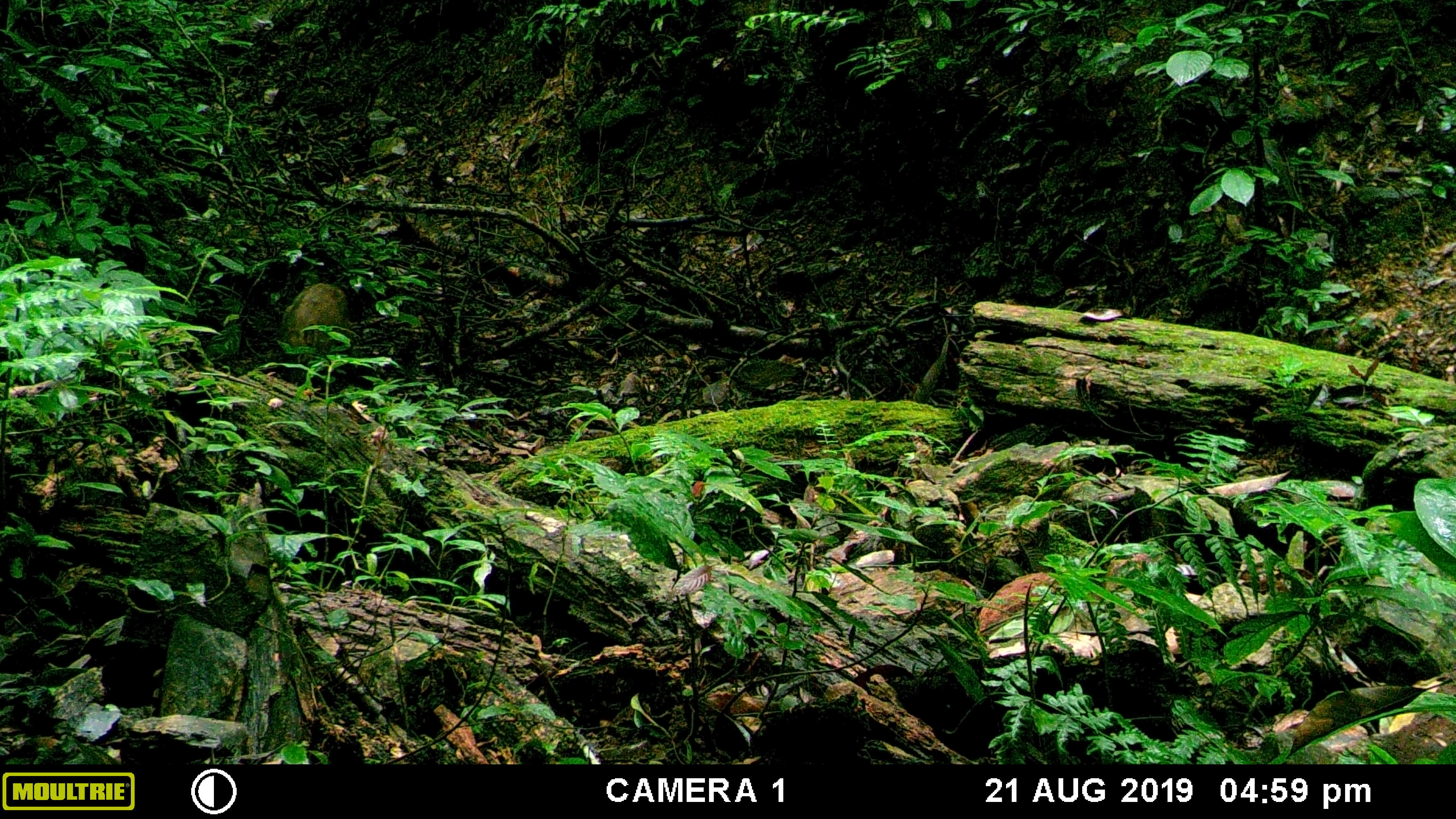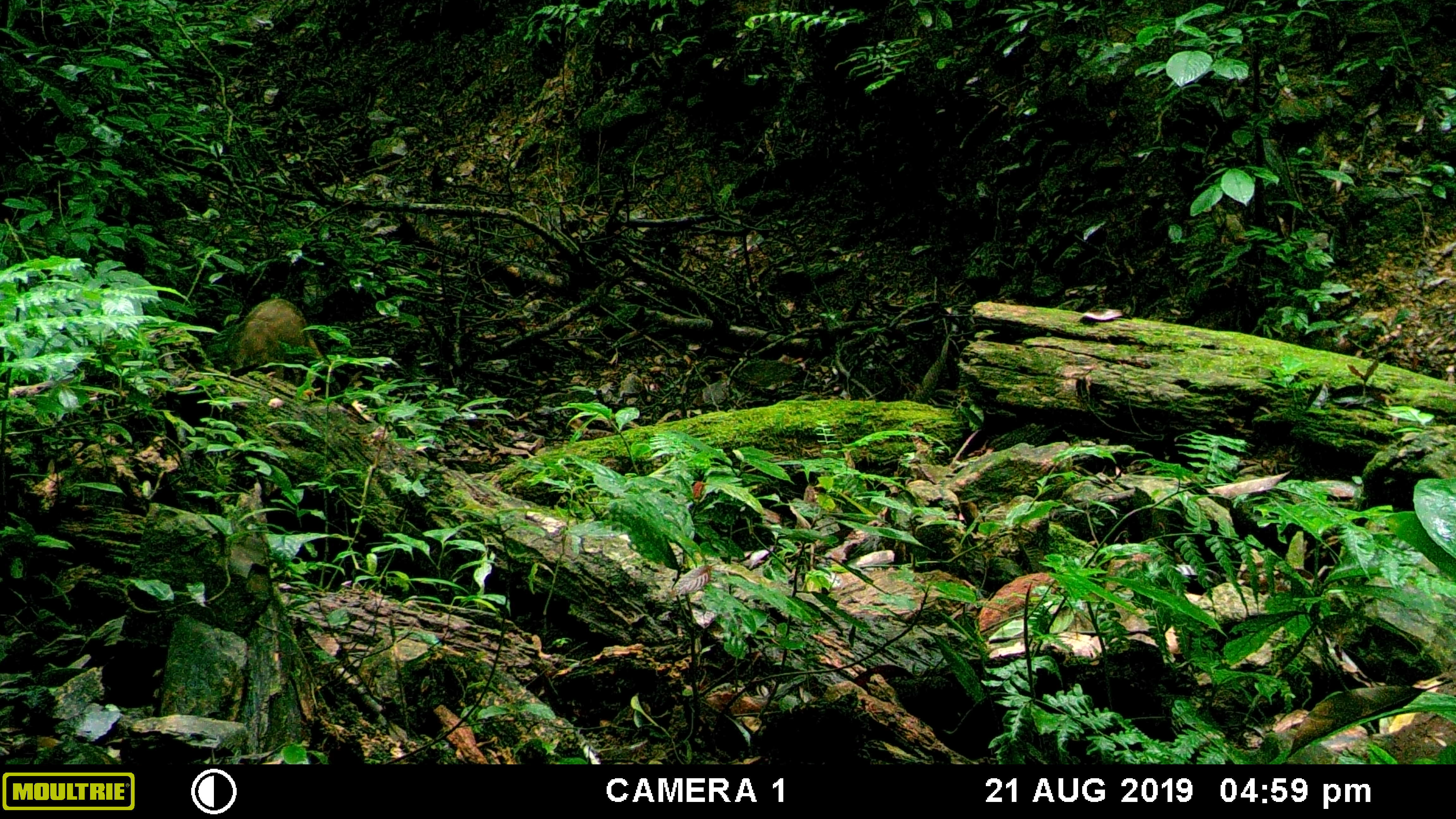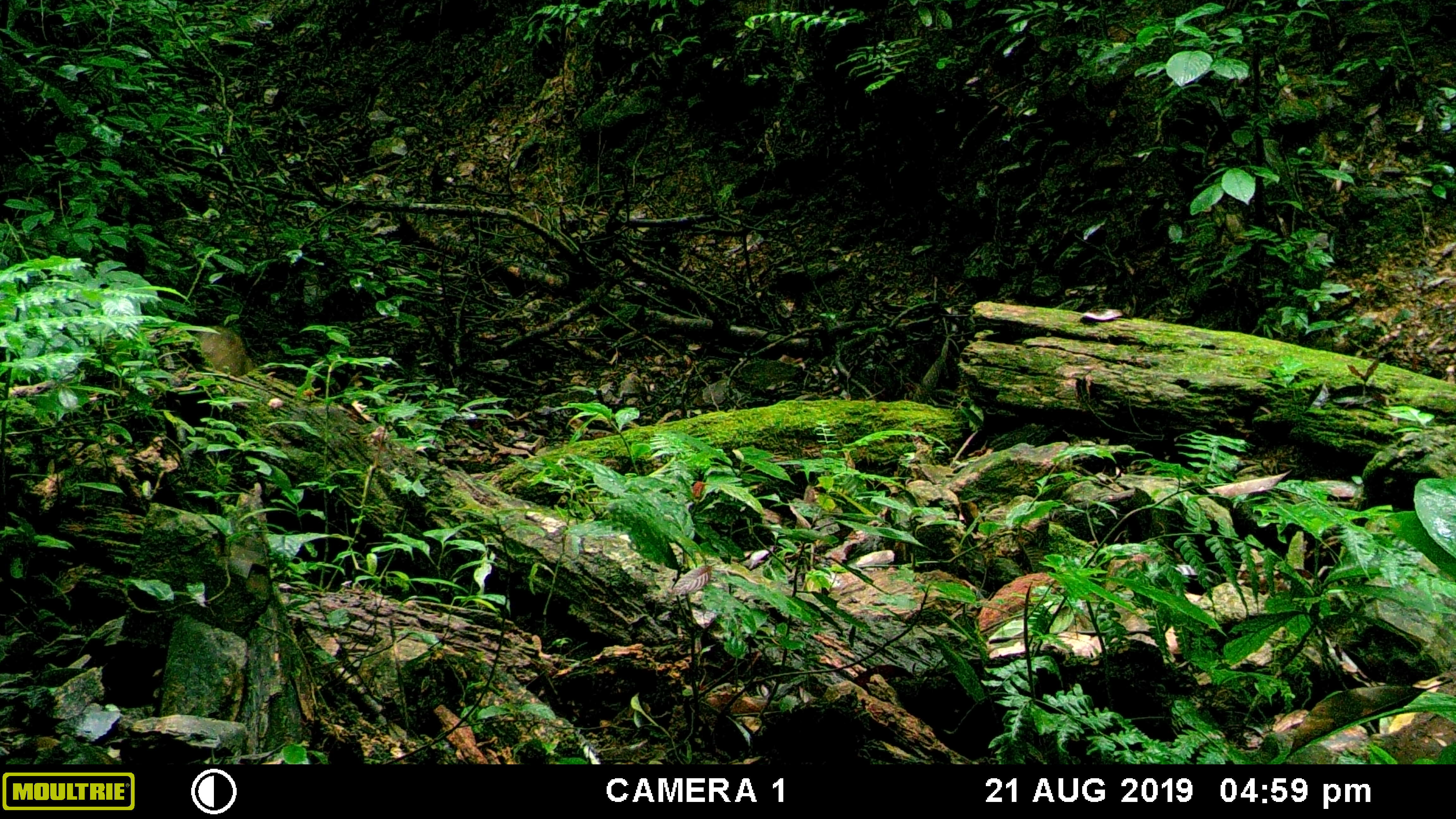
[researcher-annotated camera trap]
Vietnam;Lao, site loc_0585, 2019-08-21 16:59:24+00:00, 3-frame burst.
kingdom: Animalia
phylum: Chordata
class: Mammalia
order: Artiodactyla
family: Suidae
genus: Sus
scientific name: Sus scrofa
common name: eurasian wild pig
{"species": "eurasian wild pig (Sus scrofa)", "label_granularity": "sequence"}